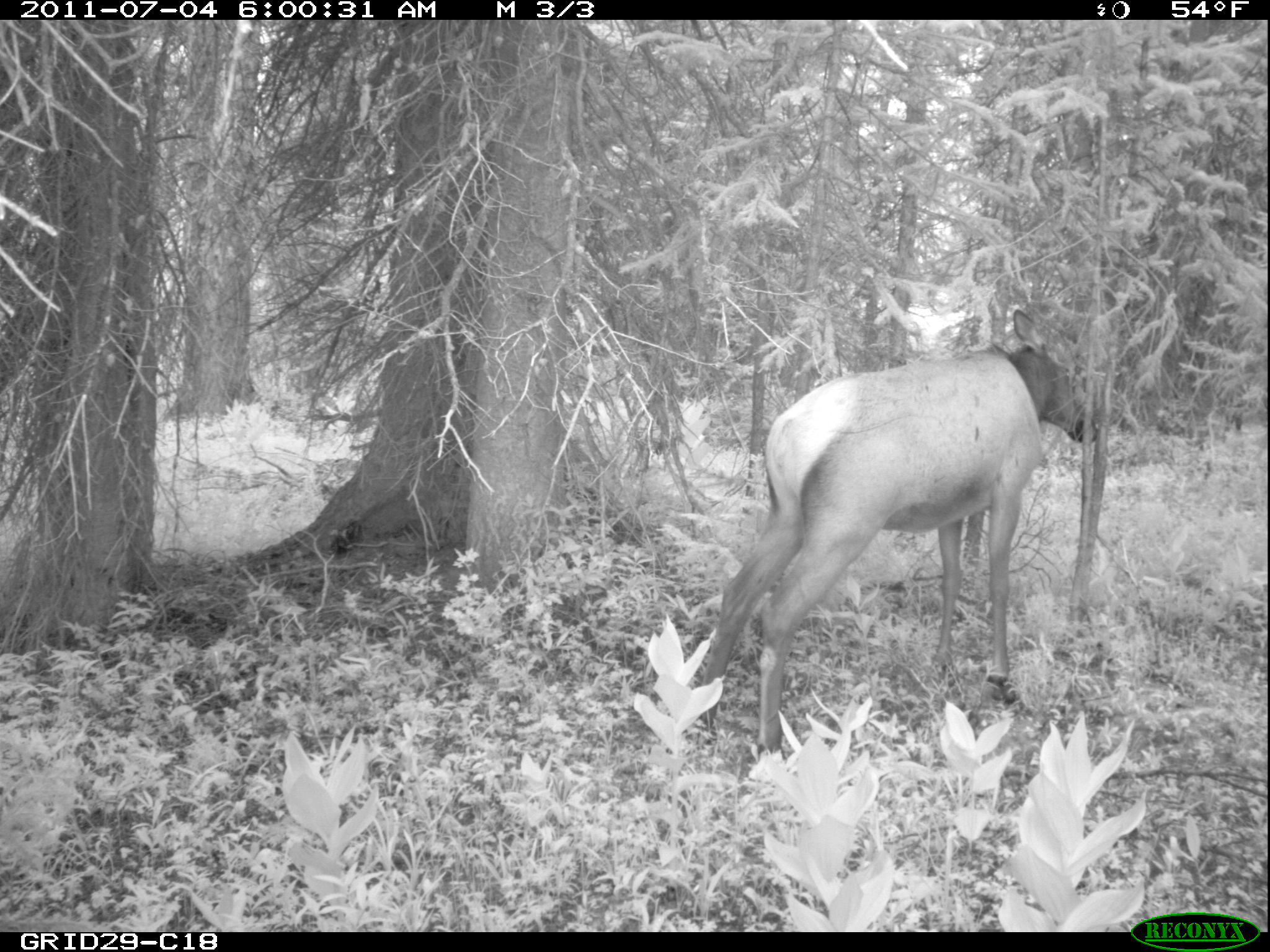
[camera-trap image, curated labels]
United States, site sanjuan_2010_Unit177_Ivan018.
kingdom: Animalia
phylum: Chordata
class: Mammalia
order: Artiodactyla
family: Cervidae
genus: Cervus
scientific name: Cervus elaphus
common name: red deer